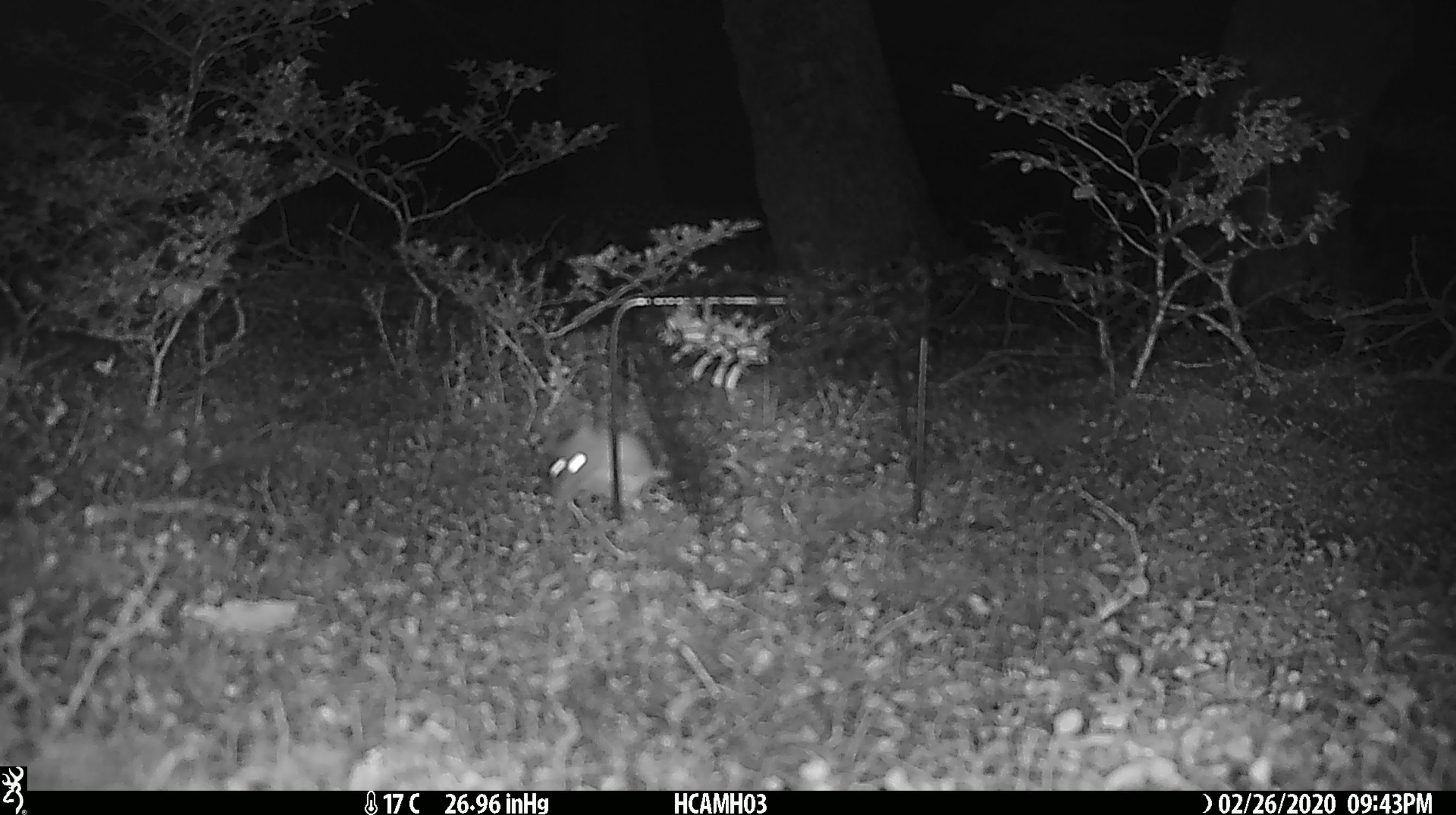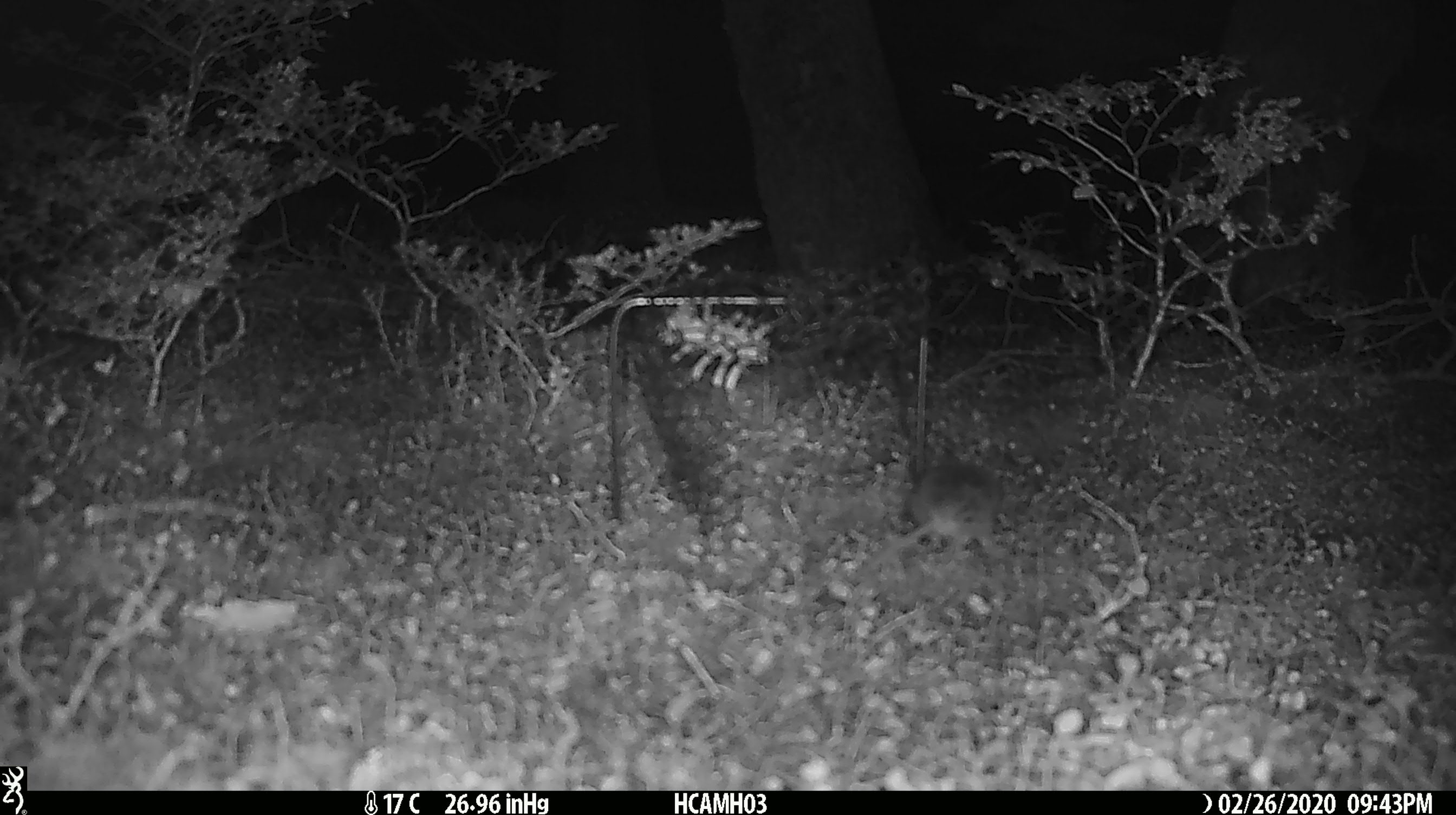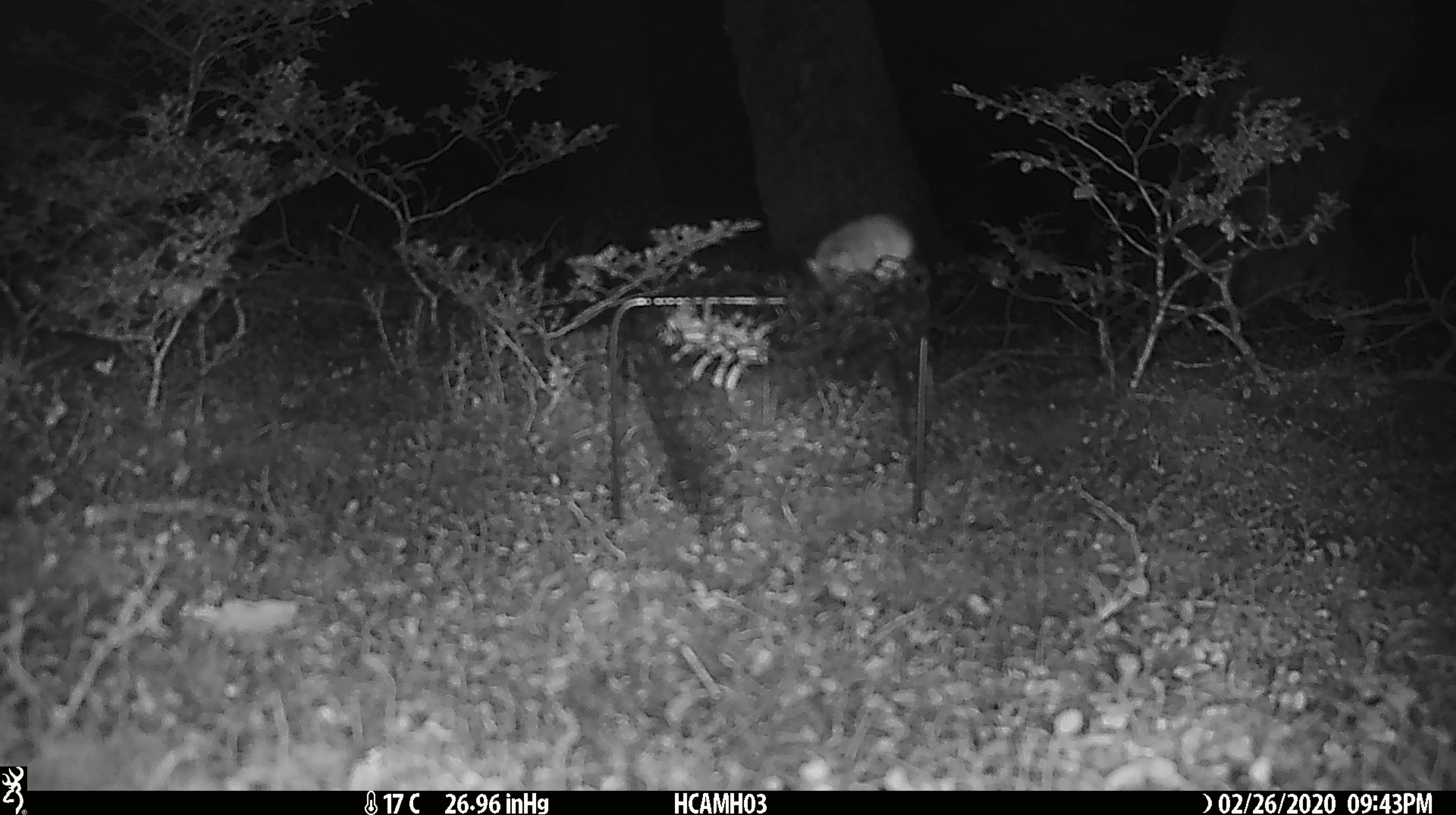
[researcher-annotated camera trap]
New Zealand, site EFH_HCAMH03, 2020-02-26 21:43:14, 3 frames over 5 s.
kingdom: Animalia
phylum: Chordata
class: Mammalia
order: Rodentia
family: Muridae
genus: Mus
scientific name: Mus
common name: mouse